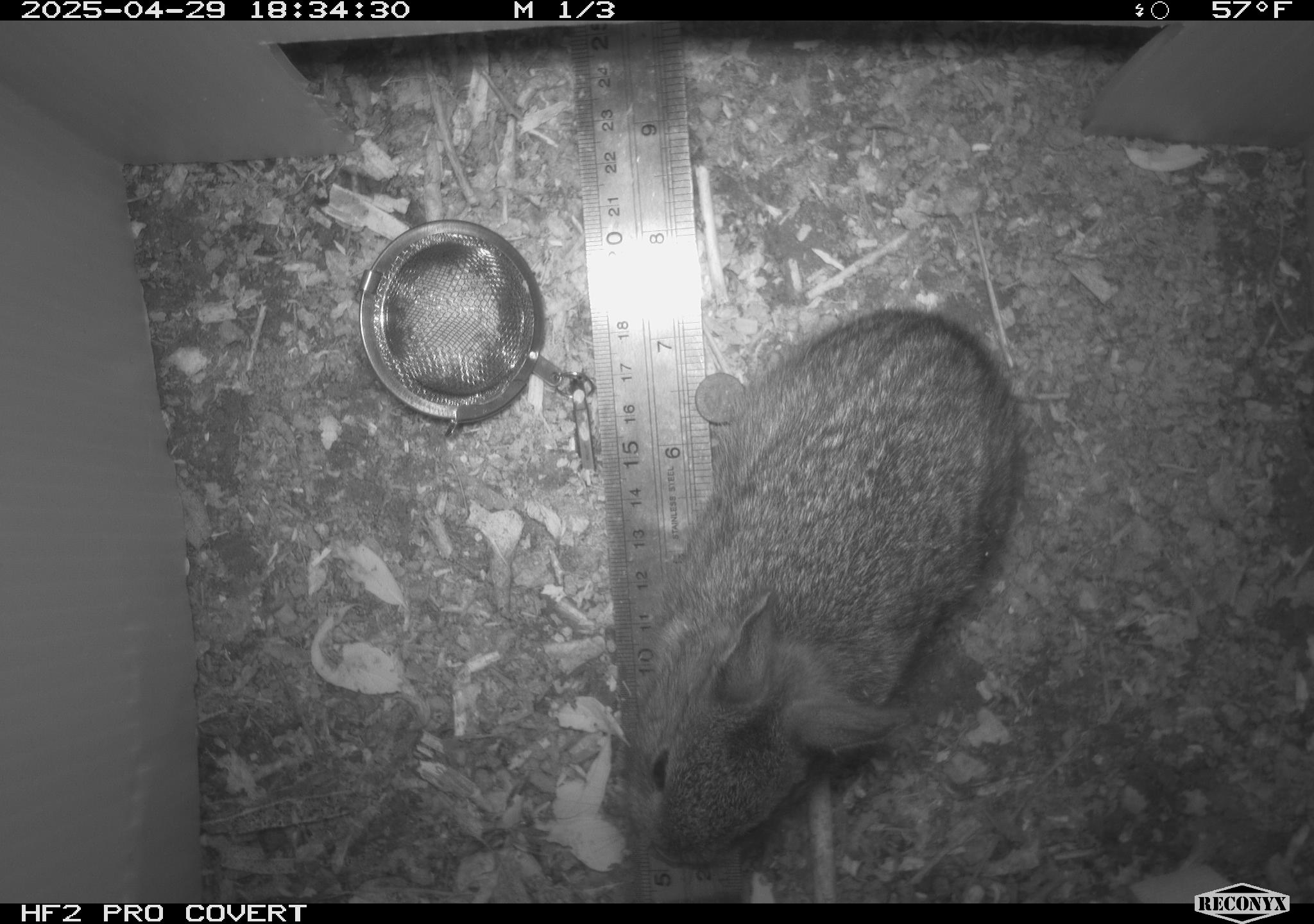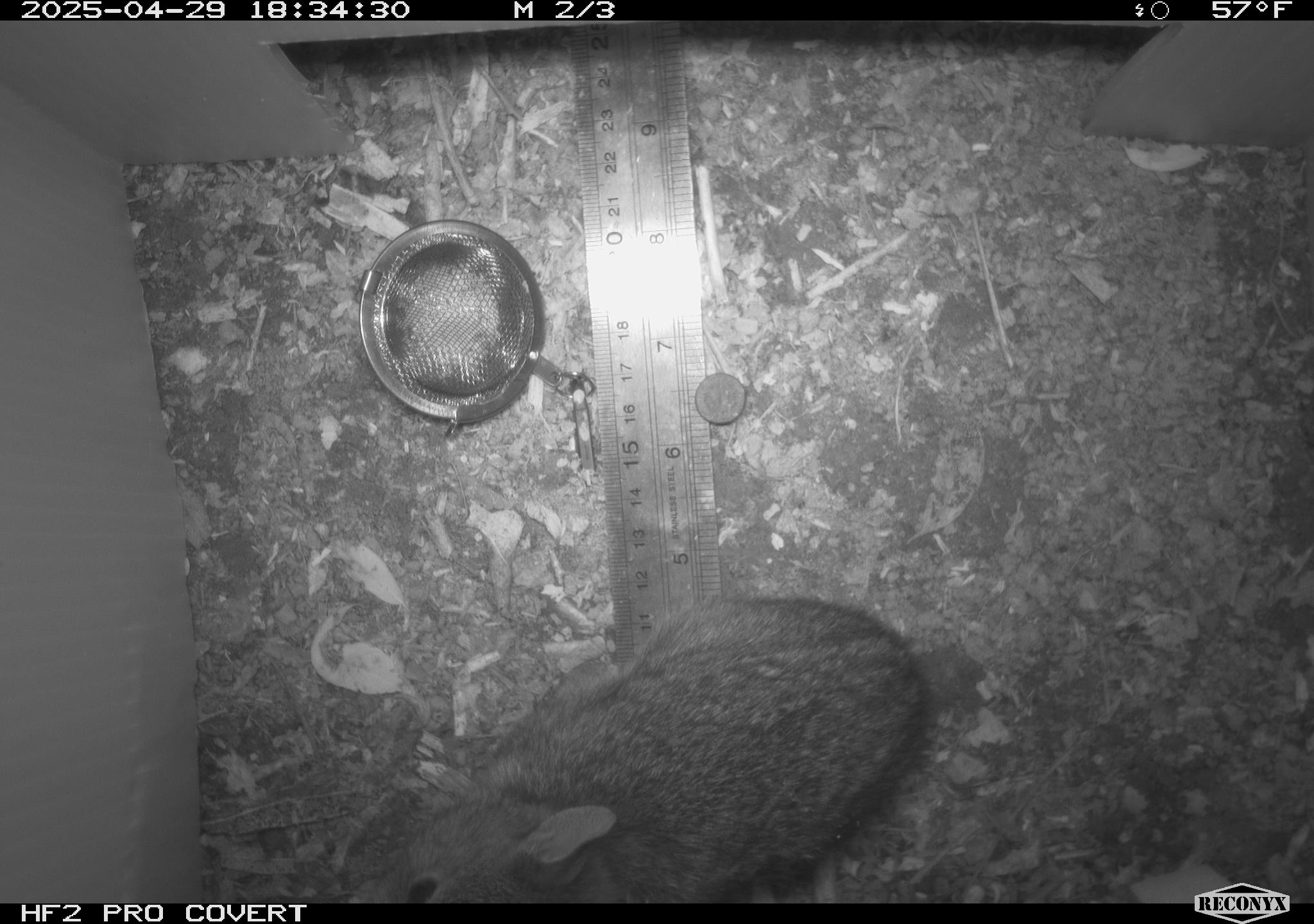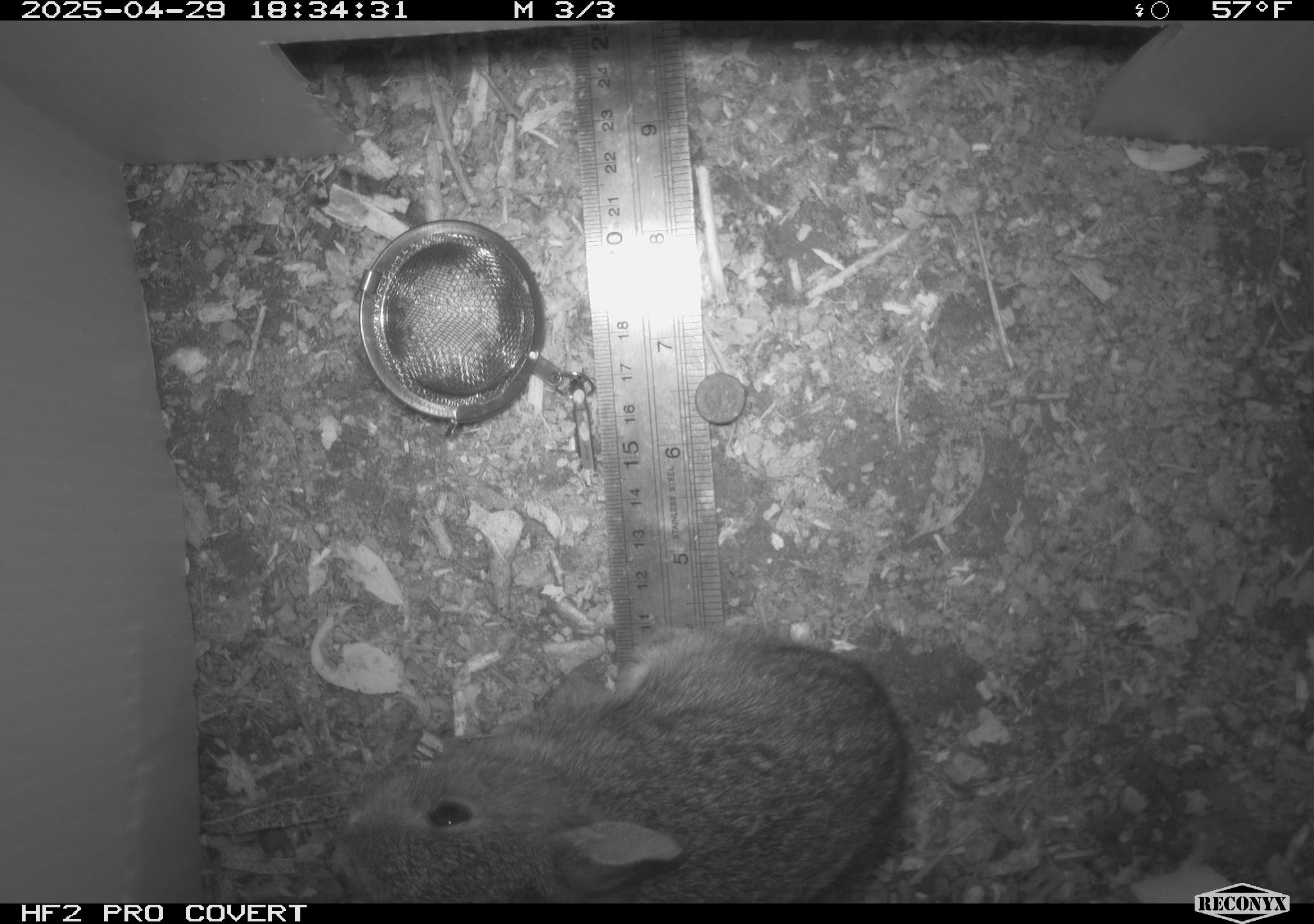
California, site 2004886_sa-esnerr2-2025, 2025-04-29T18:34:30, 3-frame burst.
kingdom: Animalia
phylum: Chordata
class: Mammalia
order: Lagomorpha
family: Leporidae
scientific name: Leporidae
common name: rabbit or hare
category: rabbit and hare family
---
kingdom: Animalia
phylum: Chordata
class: Mammalia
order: Rodentia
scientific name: Rodentia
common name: rodent